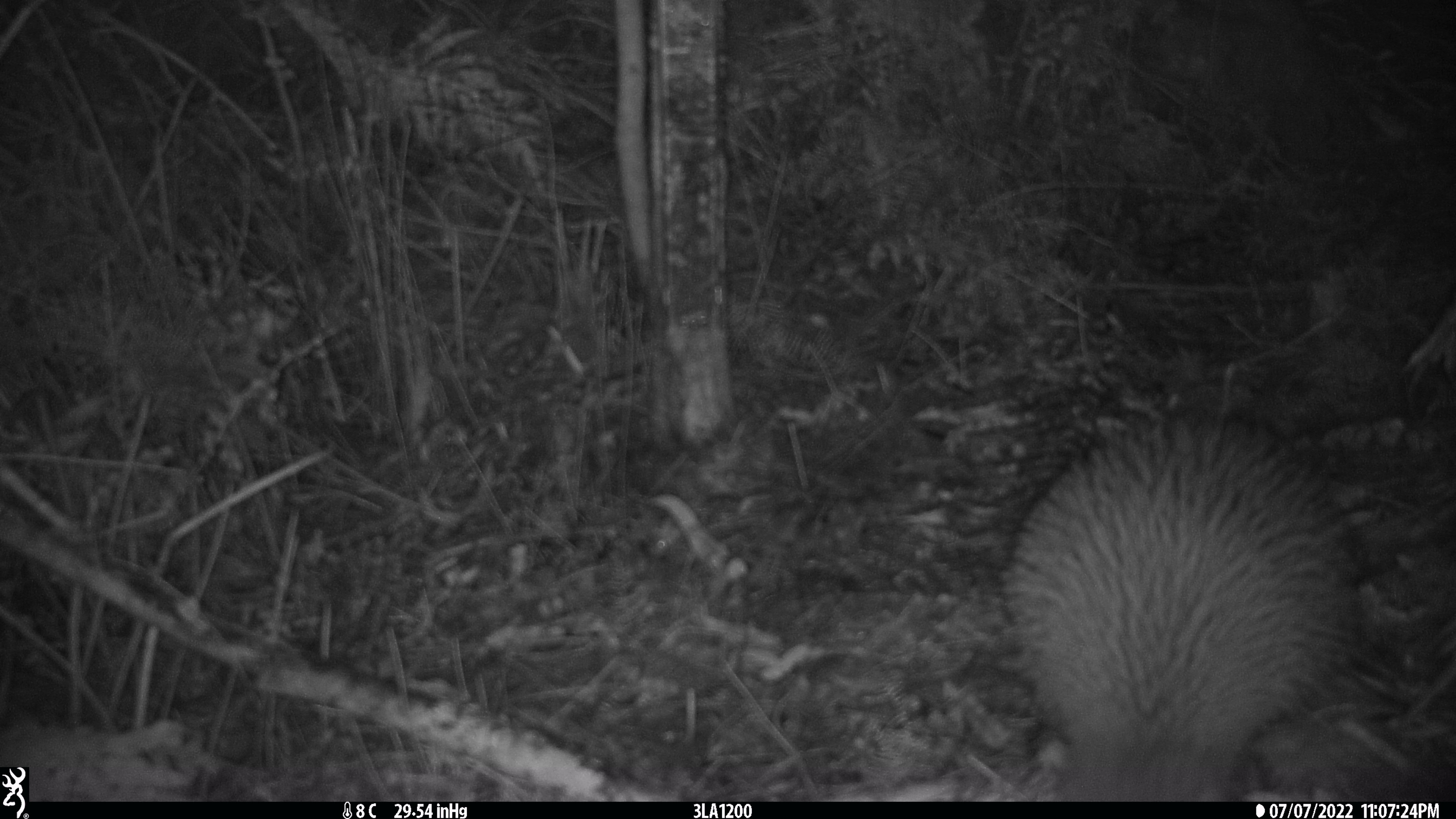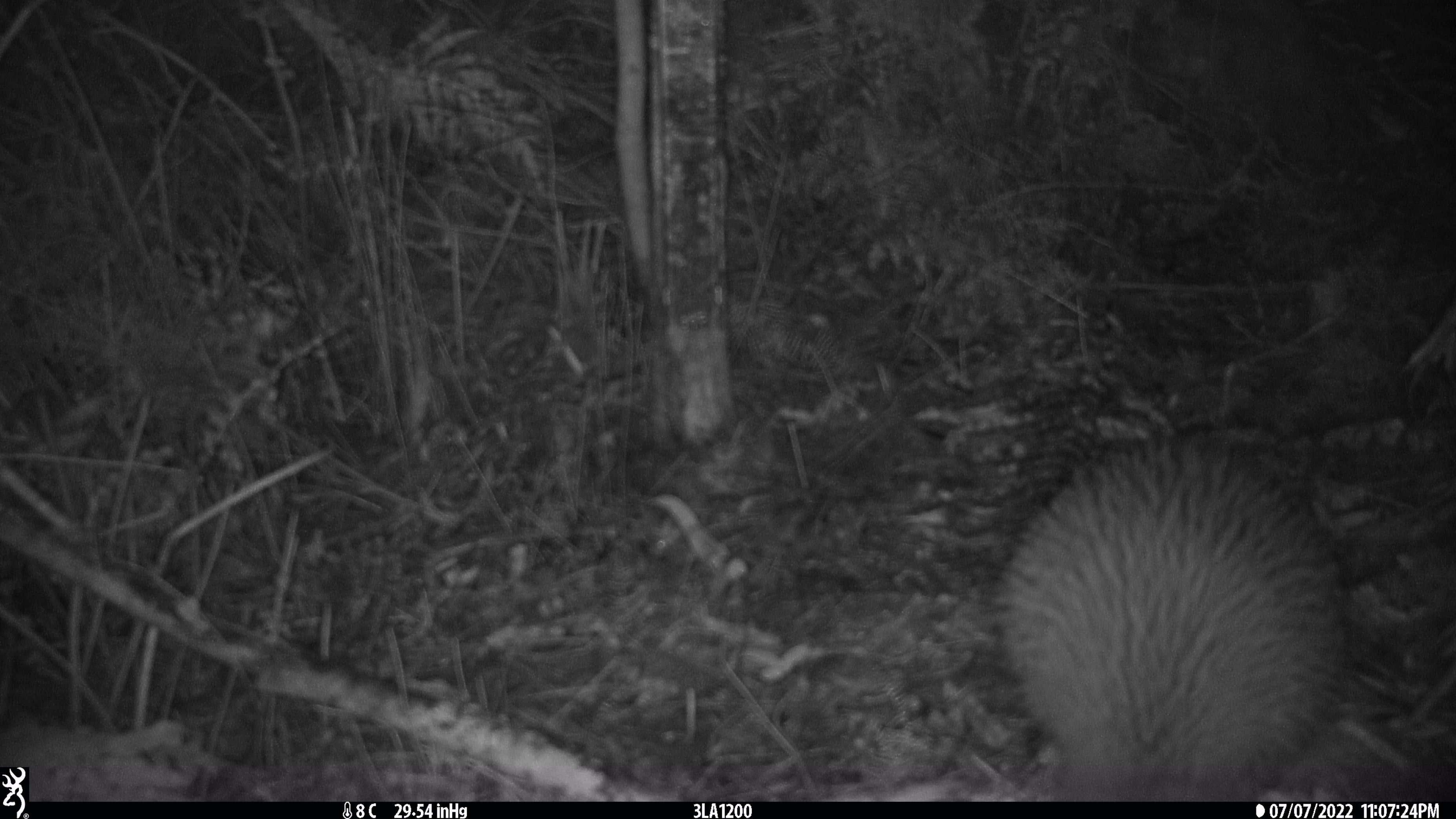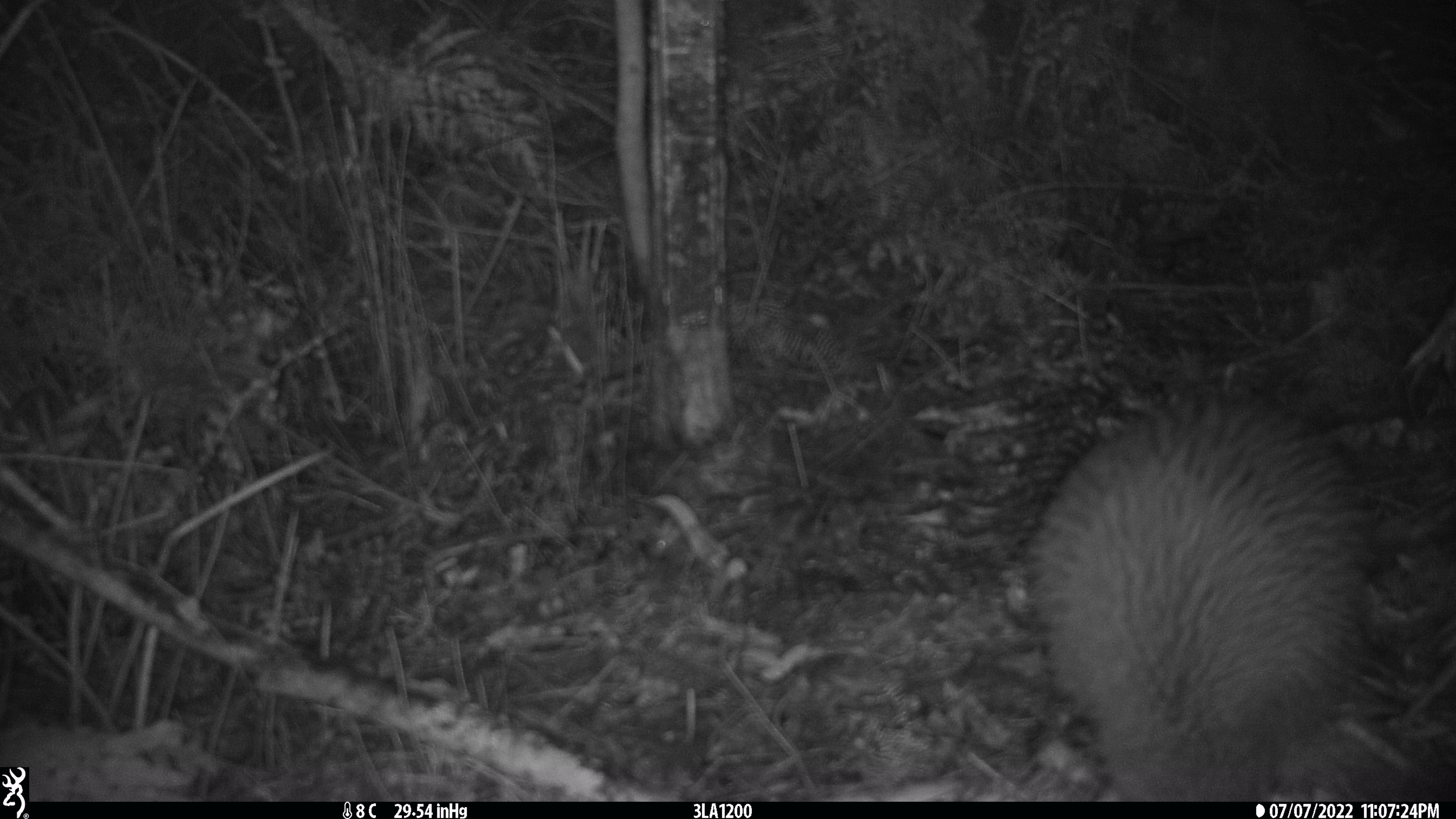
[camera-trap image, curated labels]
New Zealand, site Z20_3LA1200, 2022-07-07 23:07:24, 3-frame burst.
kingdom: Animalia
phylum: Chordata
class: Aves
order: Apterygiformes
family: Apterygidae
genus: Apteryx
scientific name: Apteryx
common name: kiwi